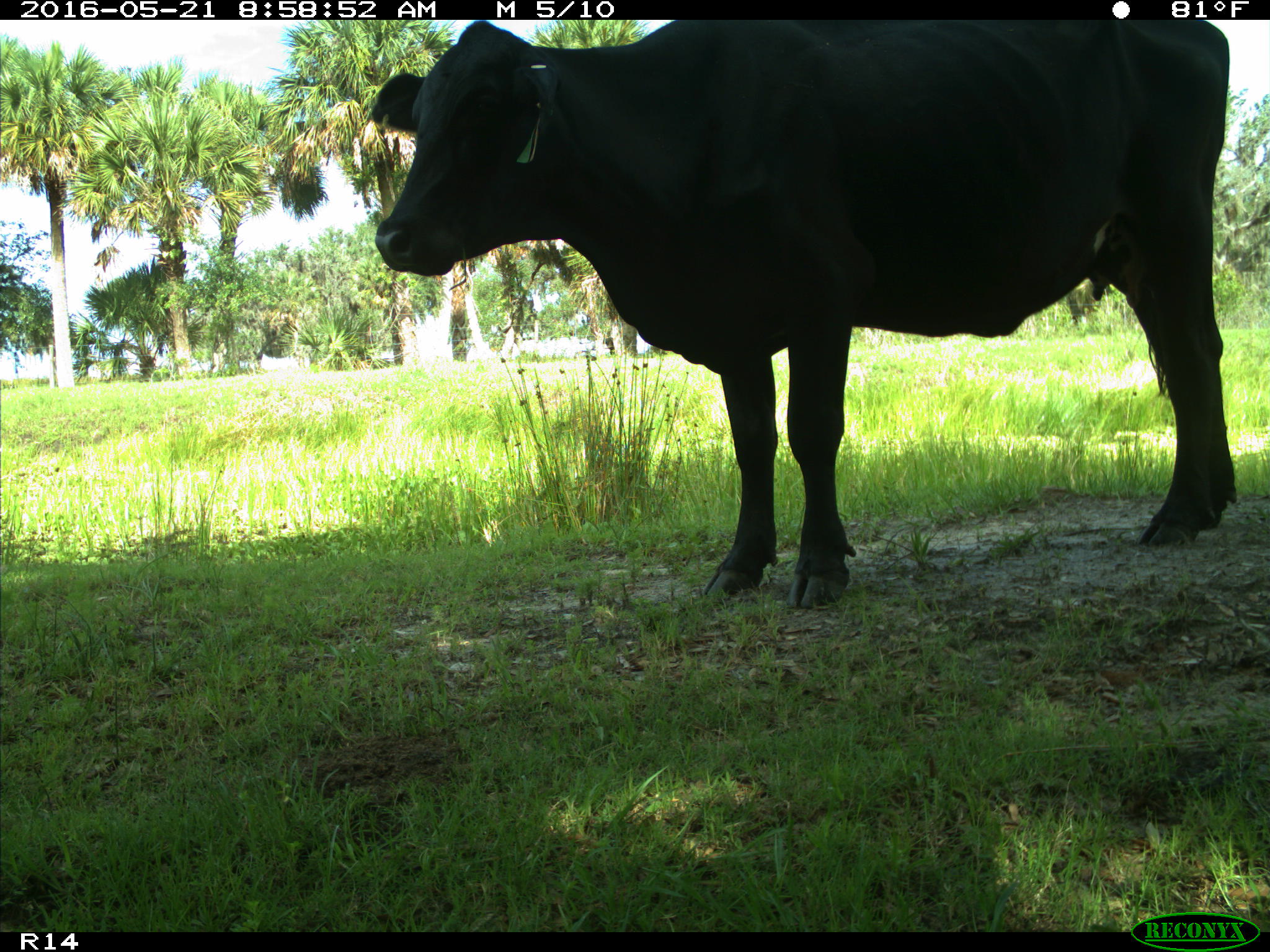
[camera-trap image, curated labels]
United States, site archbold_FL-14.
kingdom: Animalia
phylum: Chordata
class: Mammalia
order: Artiodactyla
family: Bovidae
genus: Bos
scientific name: Bos taurus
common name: domestic cow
Bos taurus (domestic cow).